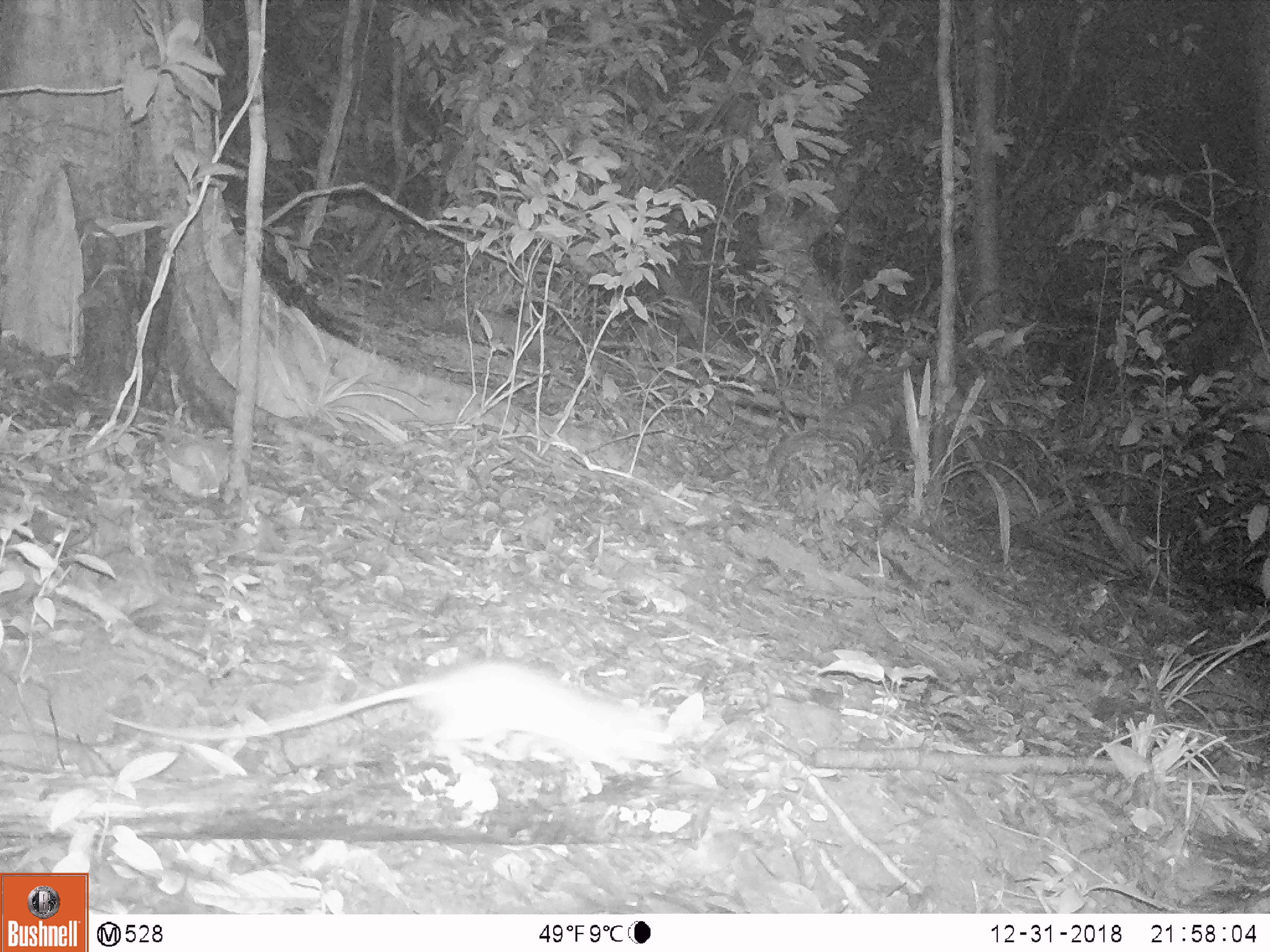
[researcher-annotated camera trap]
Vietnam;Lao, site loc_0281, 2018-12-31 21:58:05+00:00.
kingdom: Animalia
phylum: Chordata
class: Mammalia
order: Rodentia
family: Muridae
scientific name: Muridae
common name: old-world mice and rats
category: unidentified murid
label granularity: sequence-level